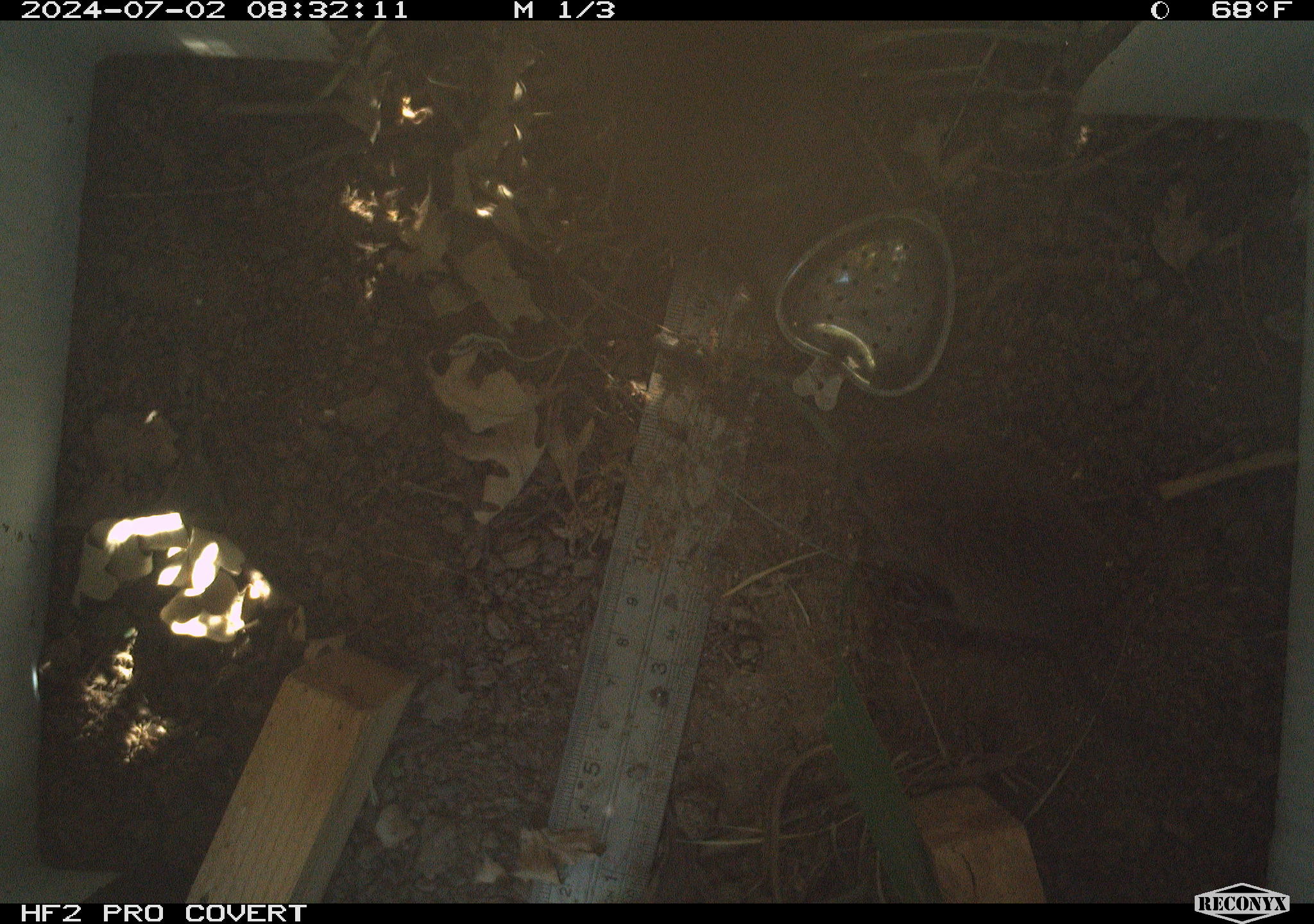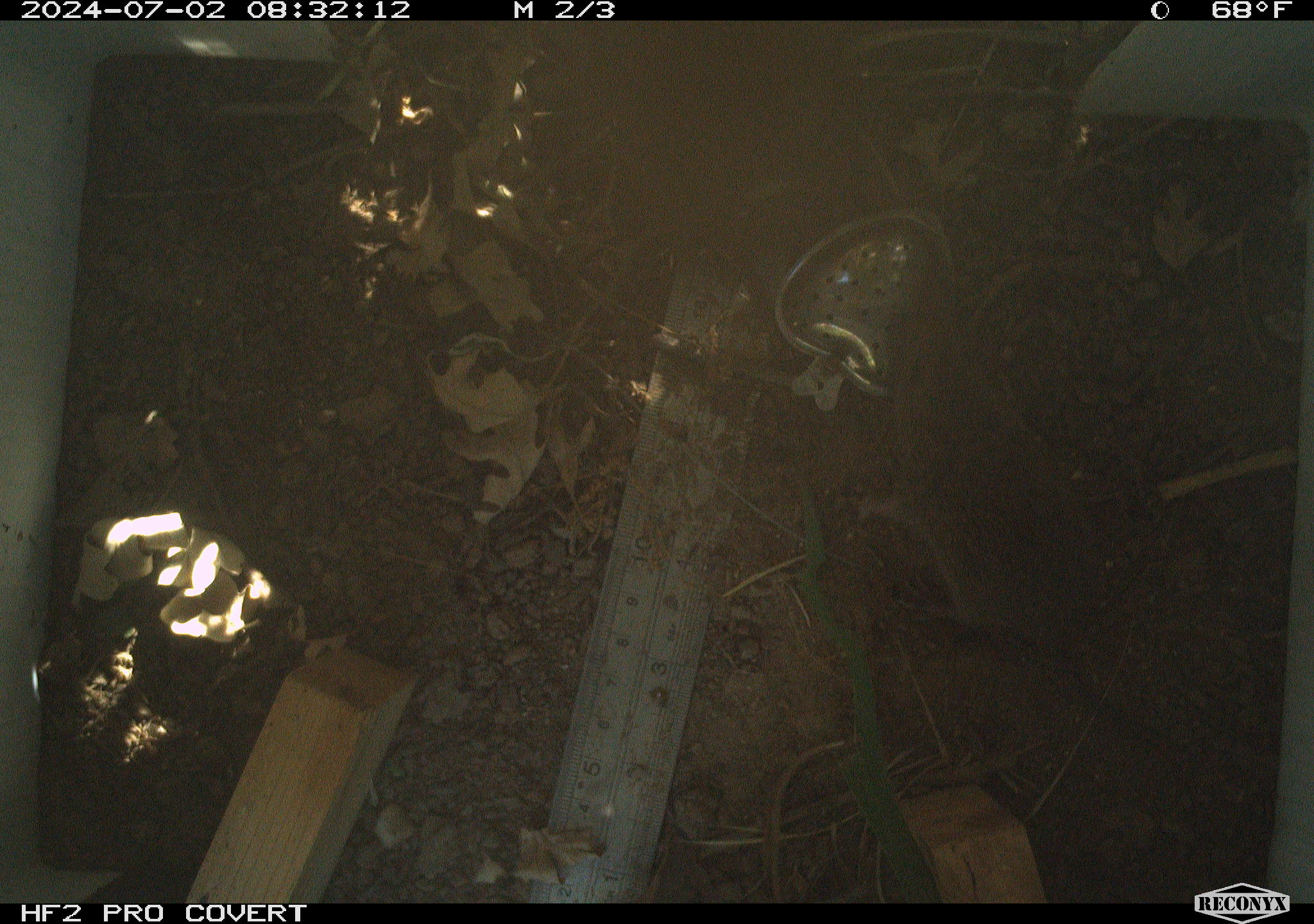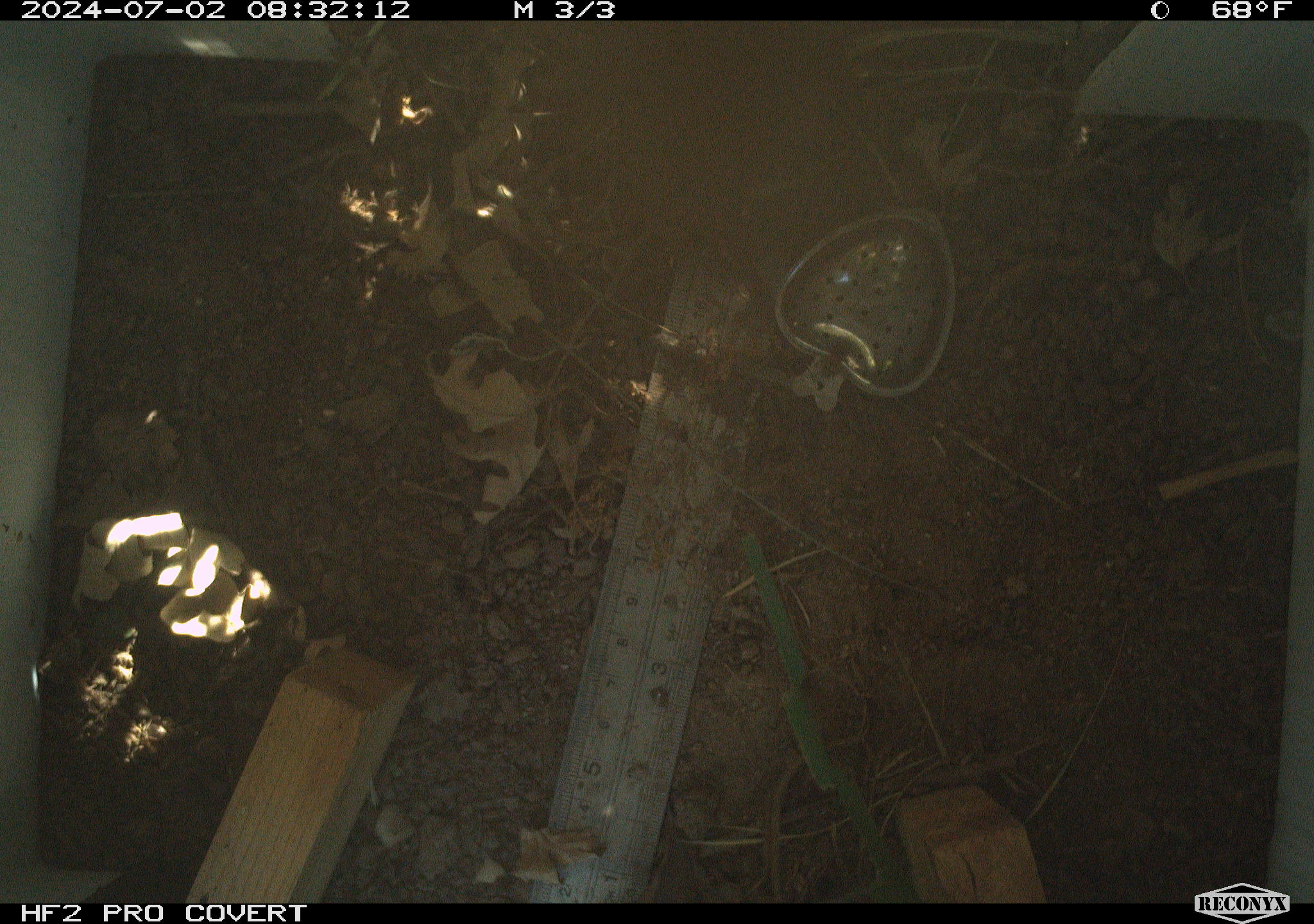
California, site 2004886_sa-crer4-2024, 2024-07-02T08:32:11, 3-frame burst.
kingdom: Animalia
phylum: Chordata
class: Mammalia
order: Rodentia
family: Cricetidae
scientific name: Arvicolinae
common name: voles, lemmings, and muskrats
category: arvicolinae subfamily